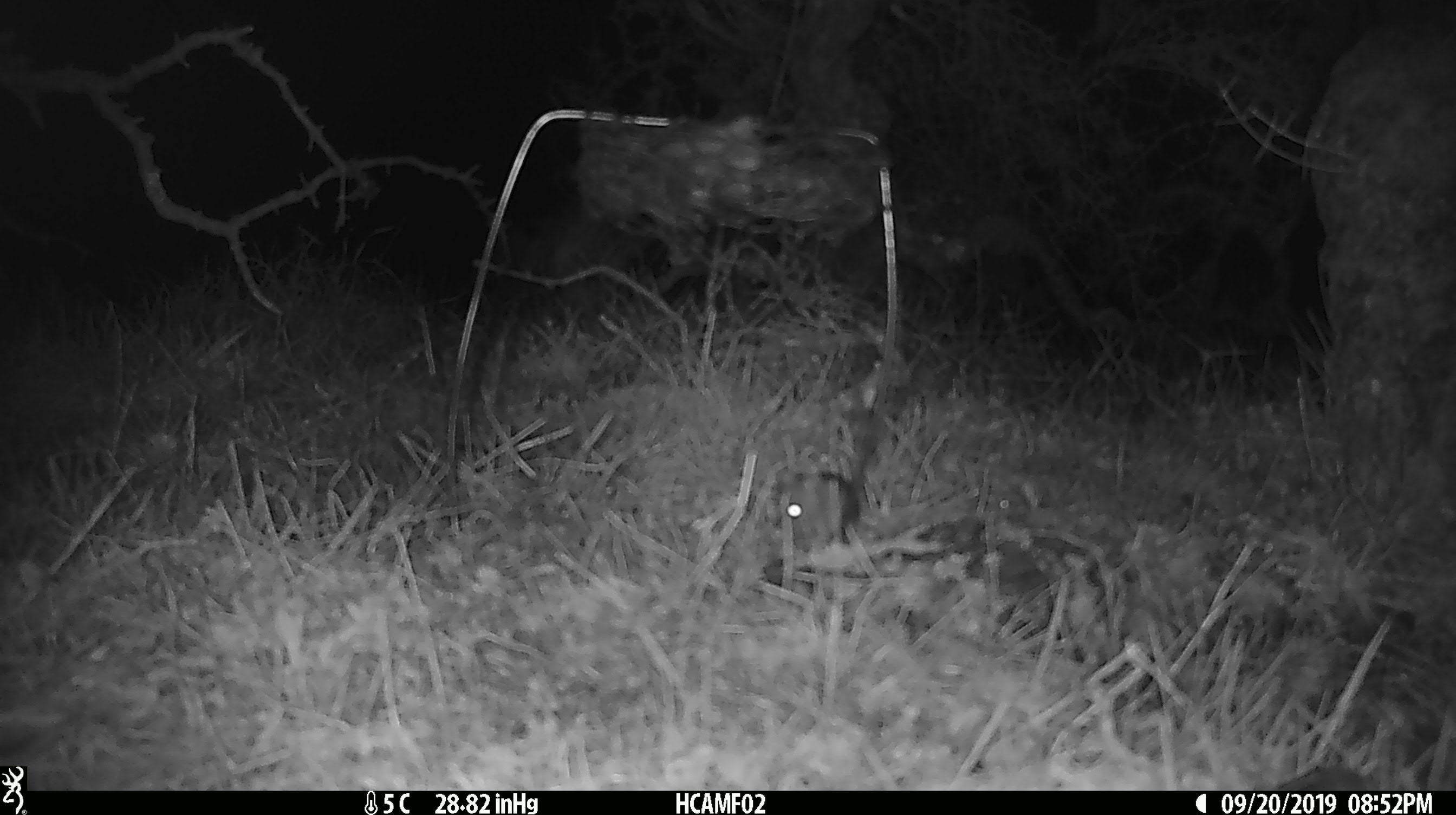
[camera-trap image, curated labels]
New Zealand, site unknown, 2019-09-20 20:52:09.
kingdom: Animalia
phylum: Chordata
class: Mammalia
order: Rodentia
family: Muridae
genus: Mus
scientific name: Mus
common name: mouse